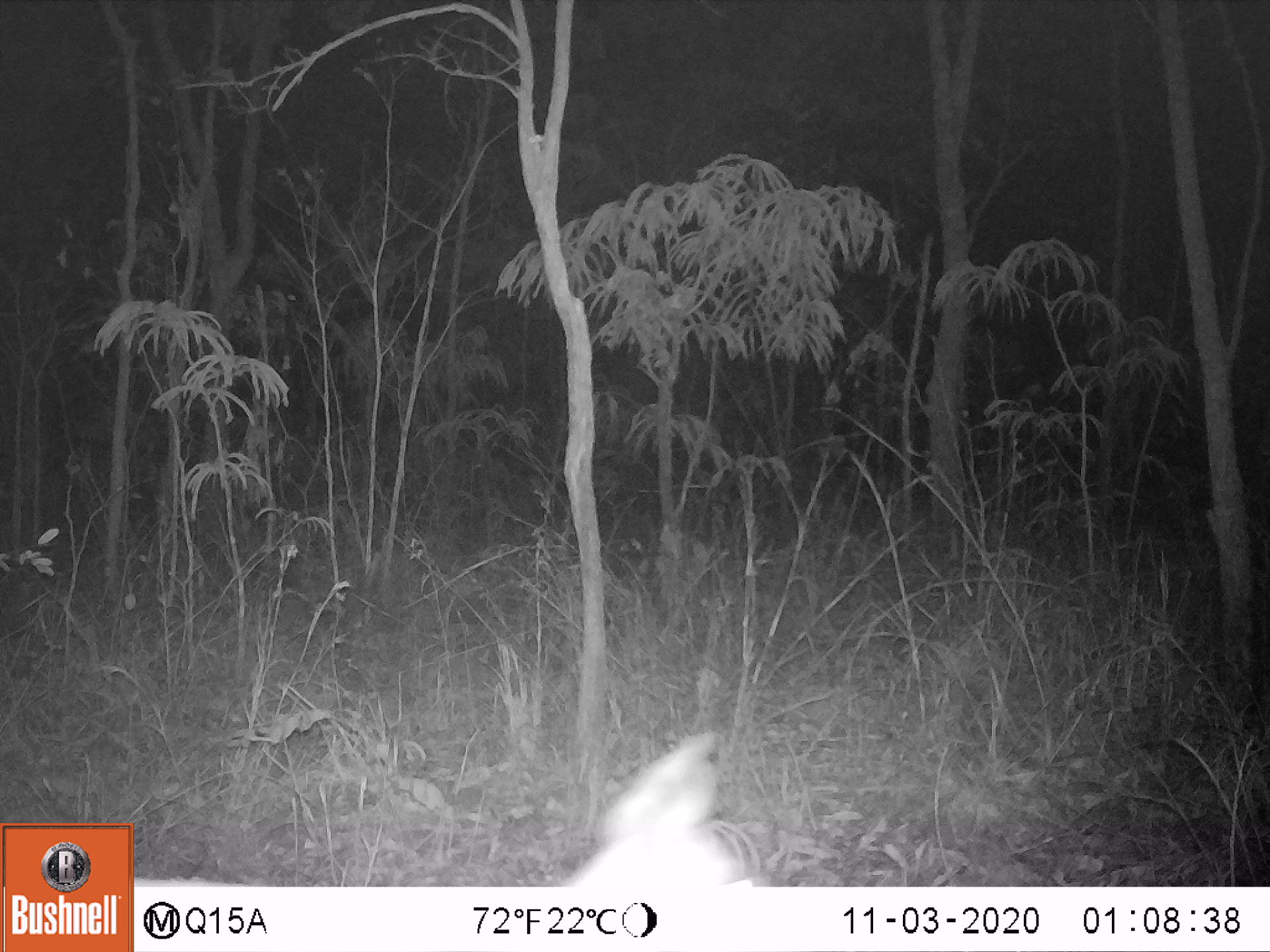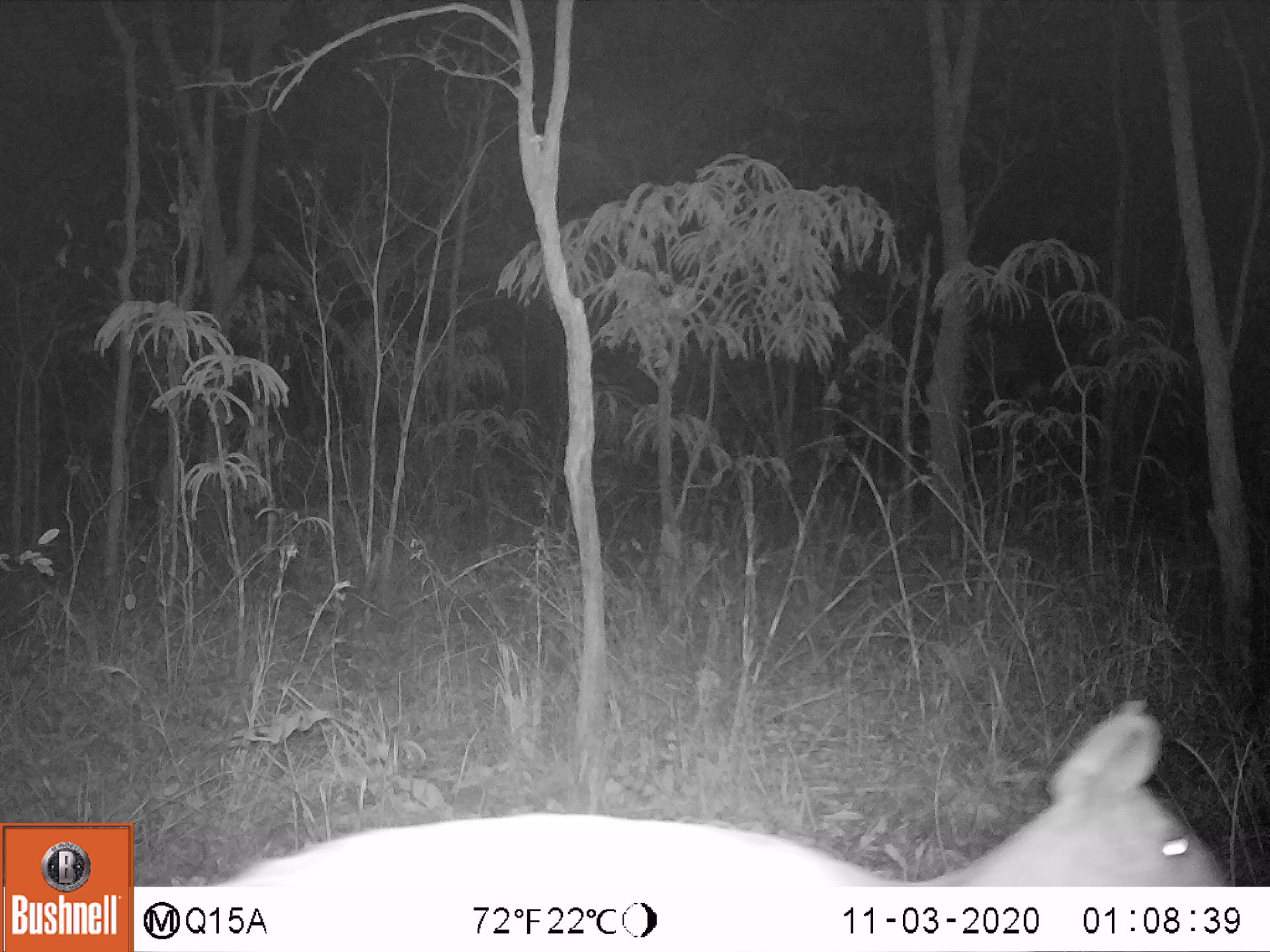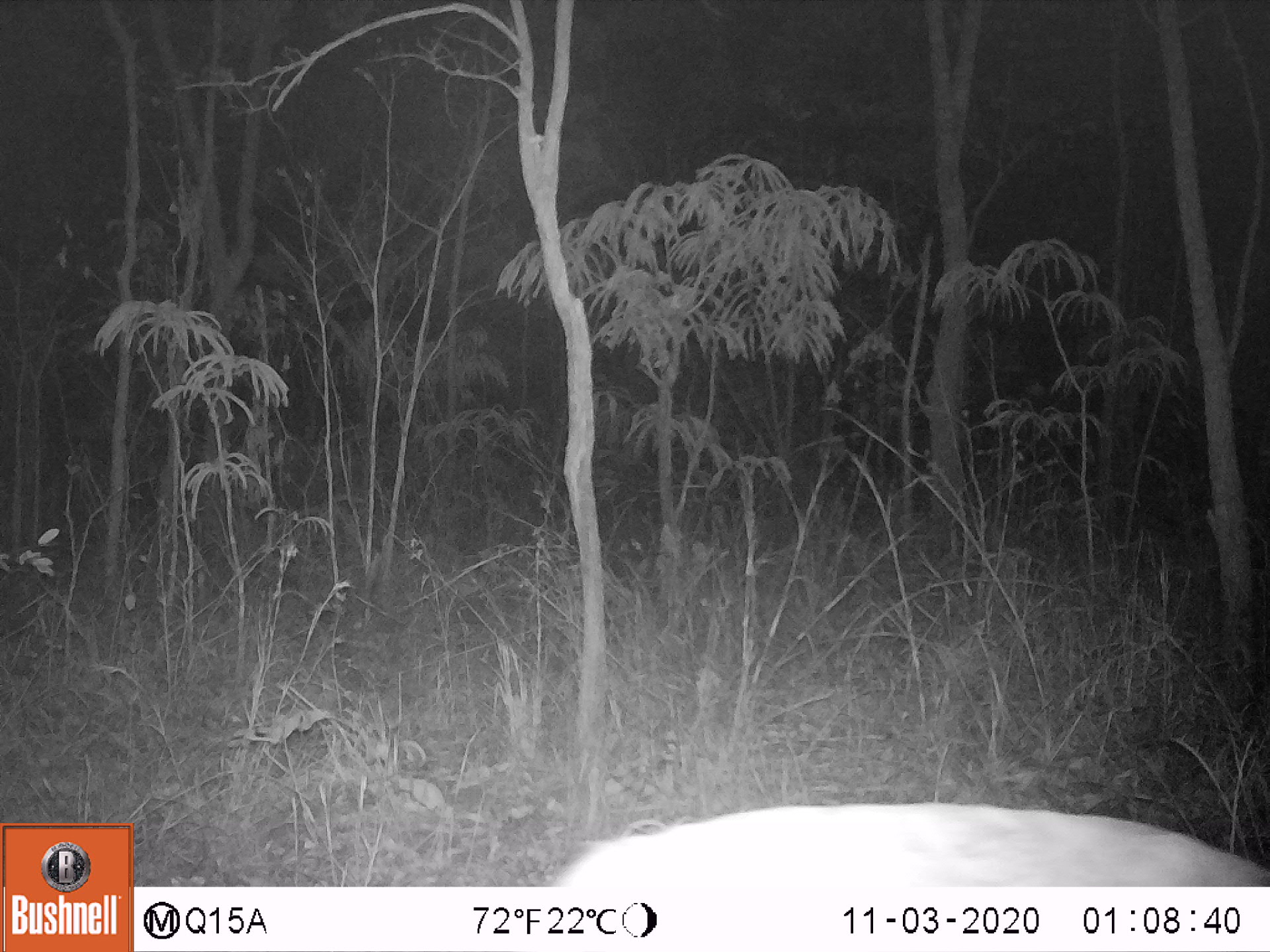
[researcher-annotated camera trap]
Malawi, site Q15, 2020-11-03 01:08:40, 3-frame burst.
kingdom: Animalia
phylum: Chordata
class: Mammalia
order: Artiodactyla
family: Bovidae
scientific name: Antilopinae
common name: small antelope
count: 1